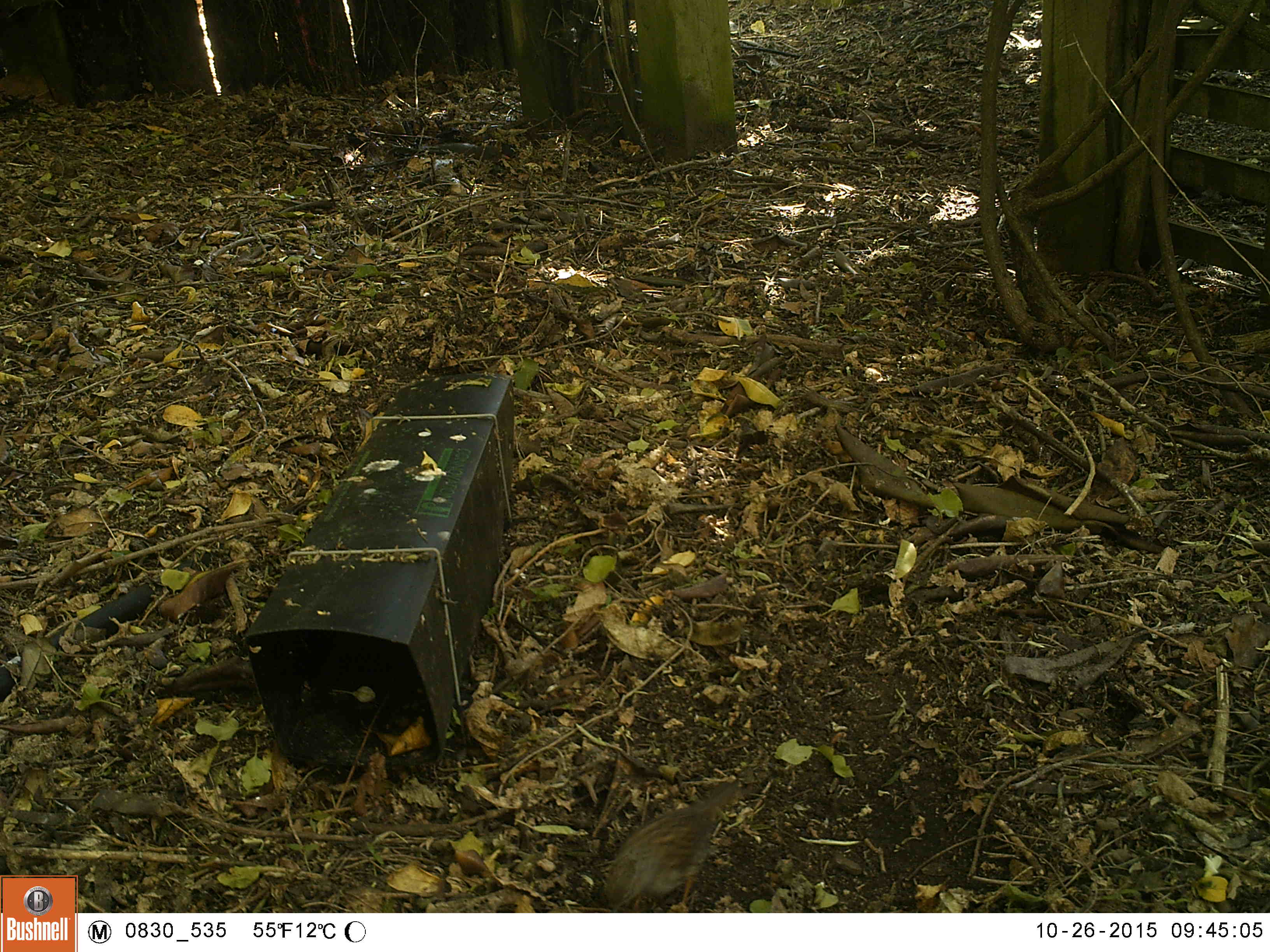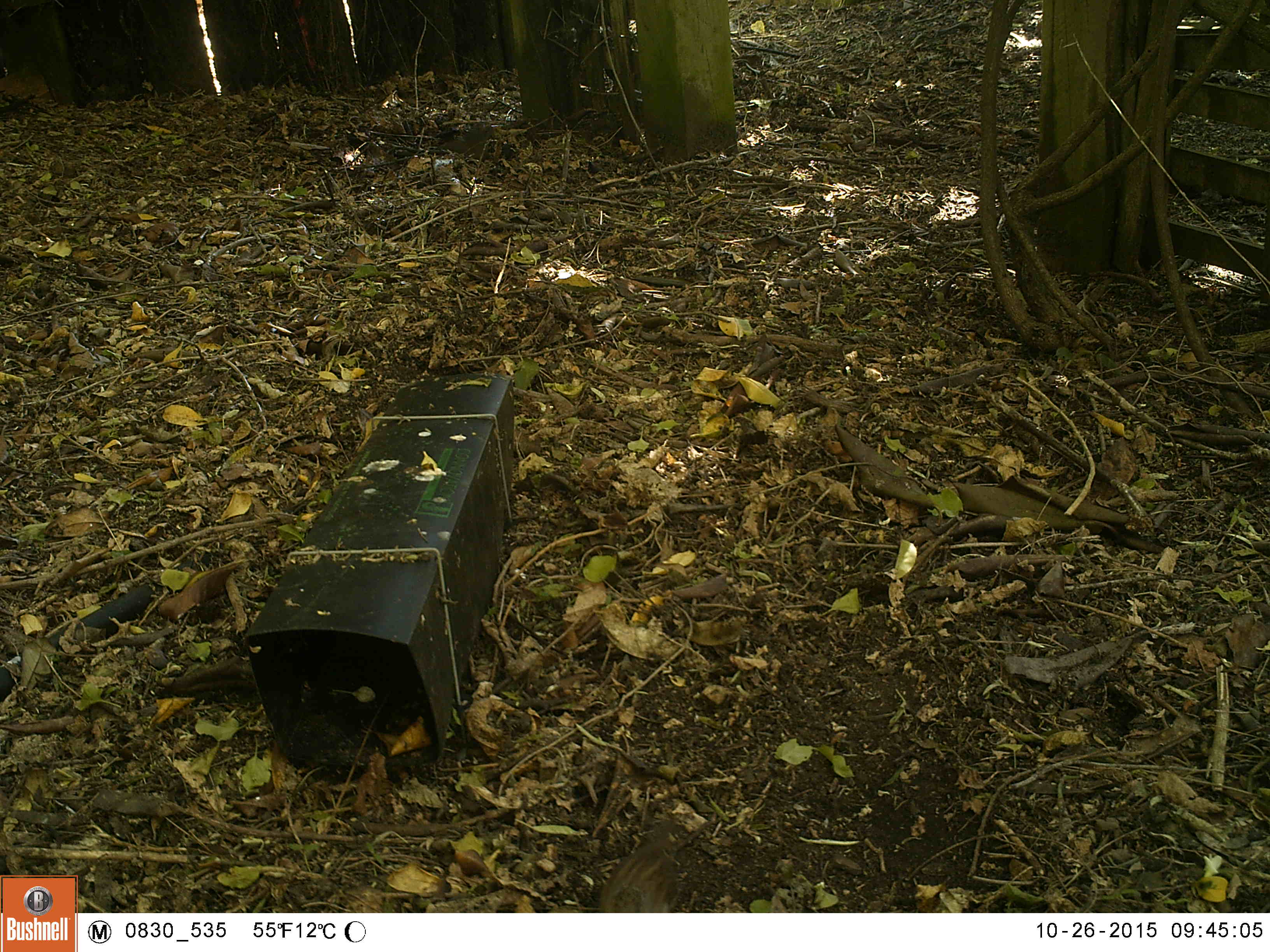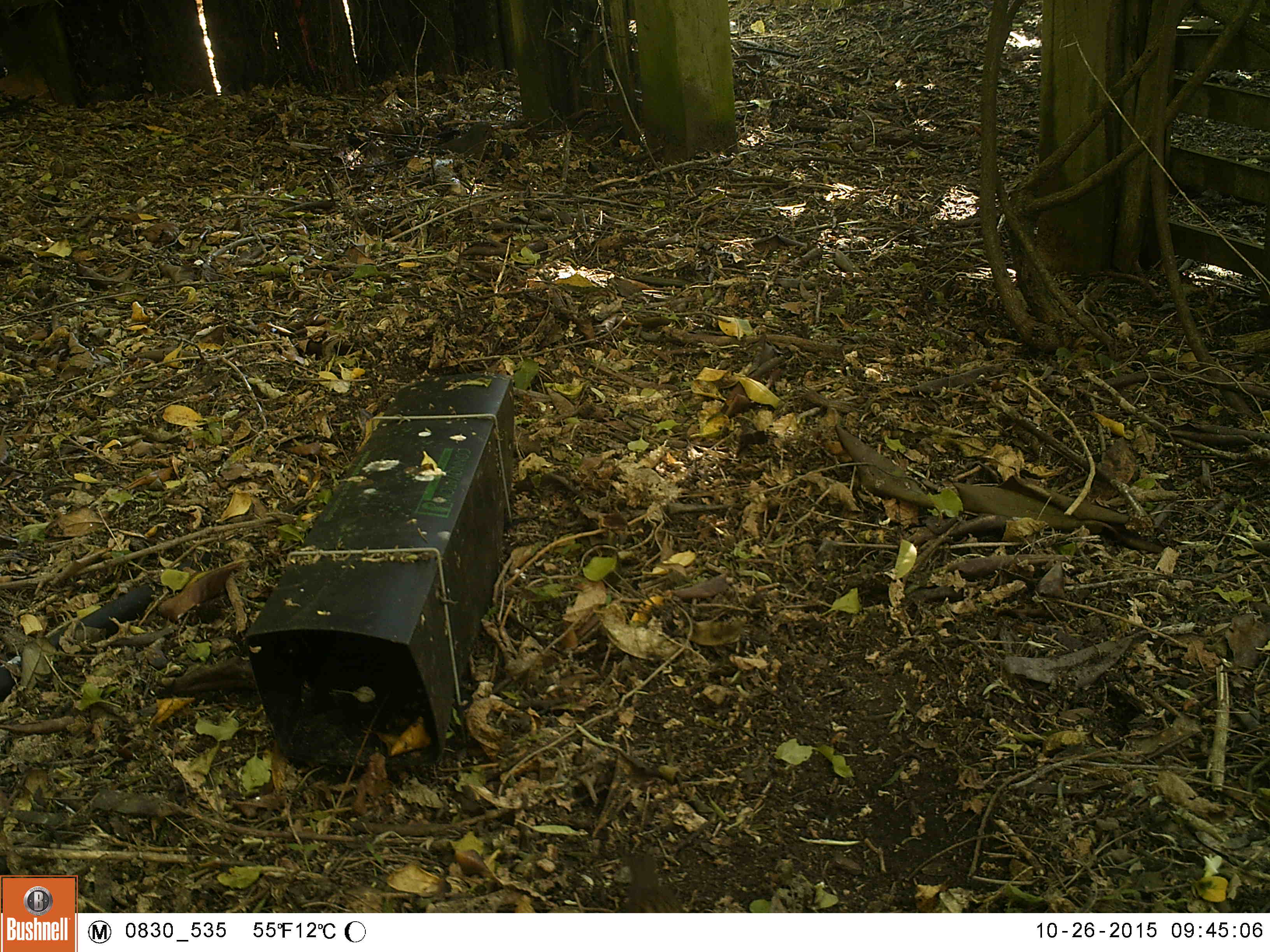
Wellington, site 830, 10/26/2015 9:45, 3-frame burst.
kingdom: Animalia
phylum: Chordata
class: Aves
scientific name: Aves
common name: bird